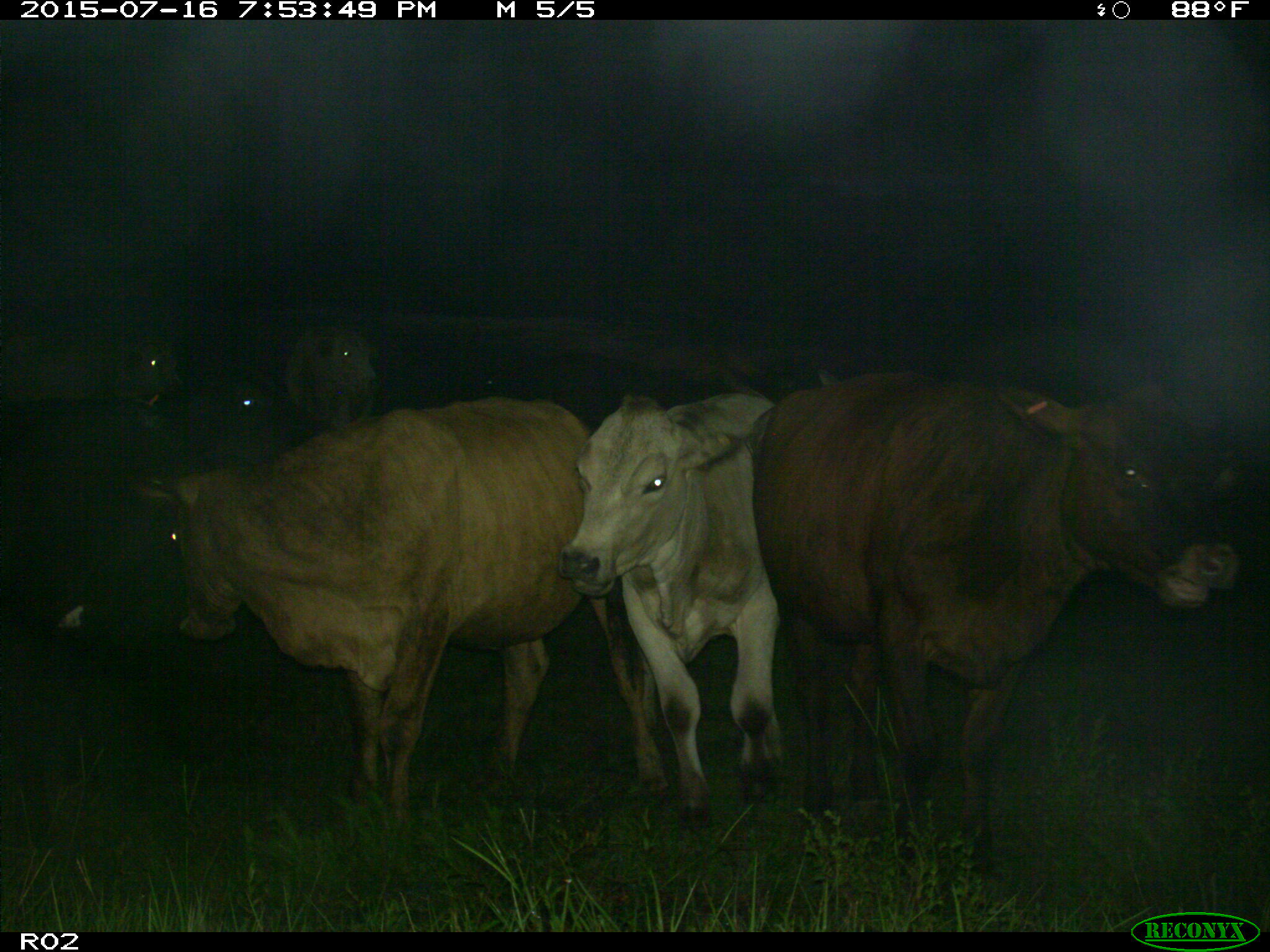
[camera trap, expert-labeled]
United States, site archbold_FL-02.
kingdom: Animalia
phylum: Chordata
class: Mammalia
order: Artiodactyla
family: Bovidae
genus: Bos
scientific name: Bos taurus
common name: domestic cow